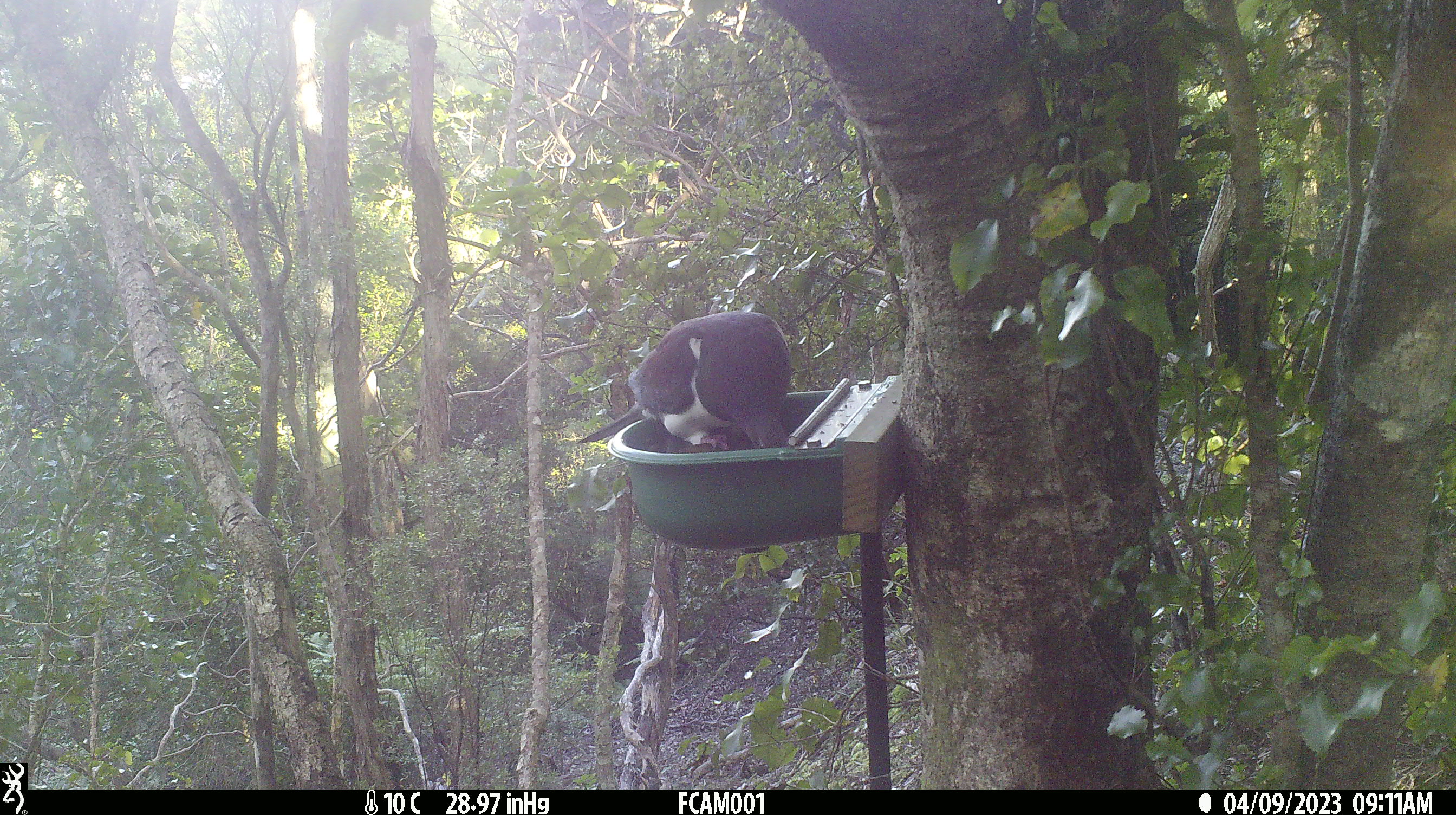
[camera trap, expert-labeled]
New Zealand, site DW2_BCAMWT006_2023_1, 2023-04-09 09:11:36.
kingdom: Animalia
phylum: Chordata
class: Aves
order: Columbiformes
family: Columbidae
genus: Hemiphaga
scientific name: Hemiphaga novaeseelandiae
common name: new zealand pigeon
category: kereru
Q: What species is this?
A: Kereru (new zealand pigeon) (Hemiphaga novaeseelandiae).